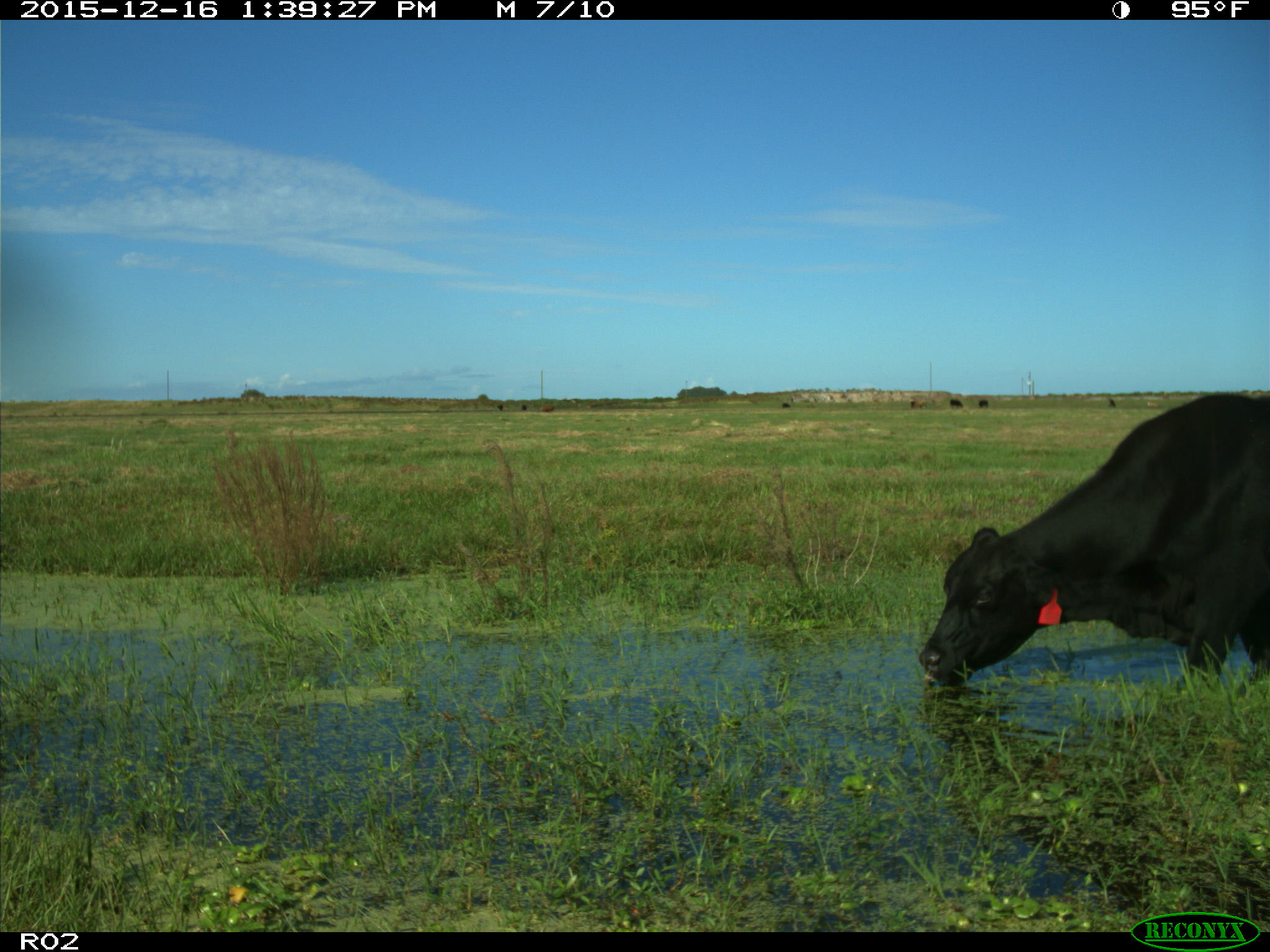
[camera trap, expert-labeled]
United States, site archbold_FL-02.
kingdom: Animalia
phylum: Chordata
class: Mammalia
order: Artiodactyla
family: Bovidae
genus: Bos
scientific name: Bos taurus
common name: domestic cow